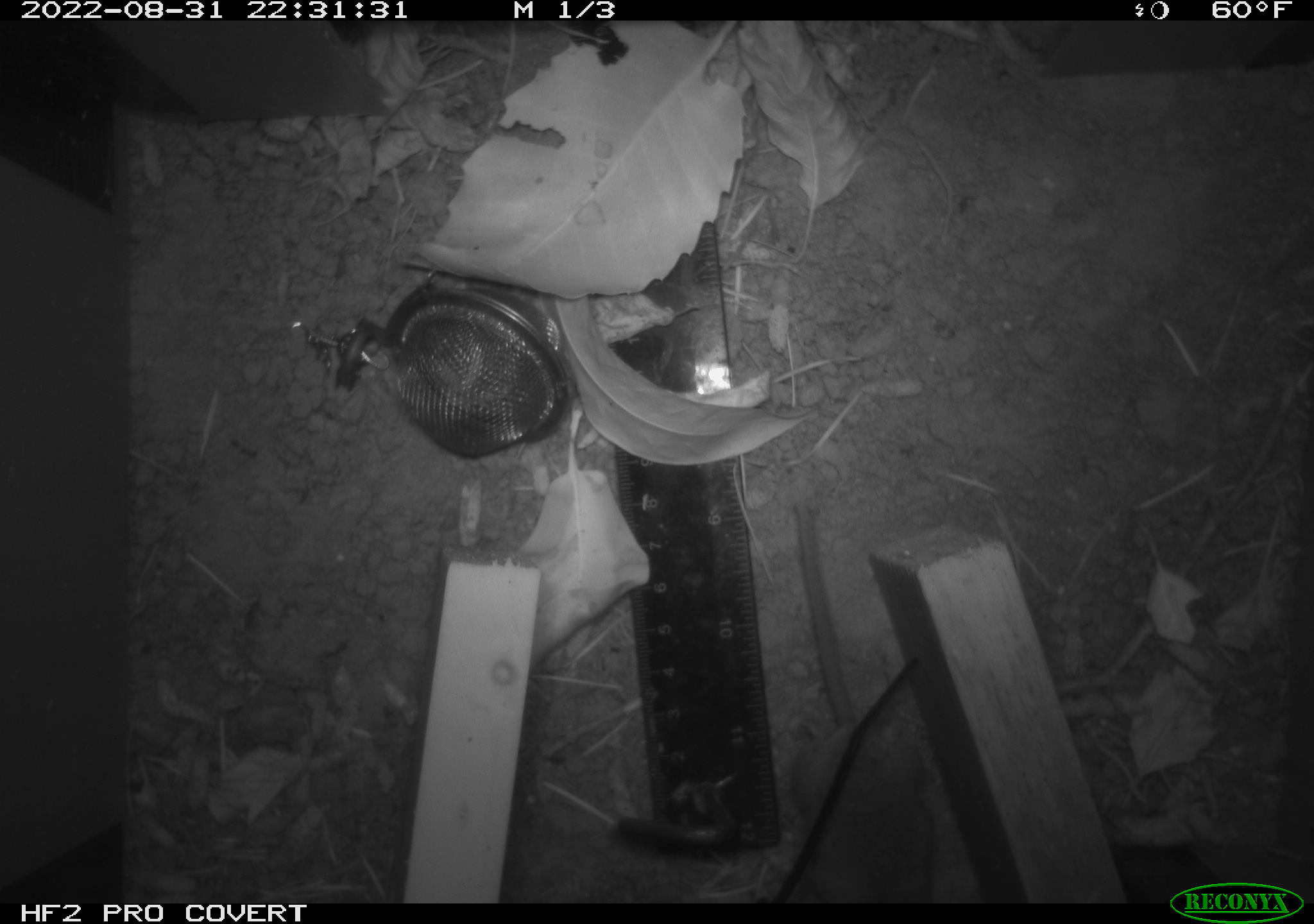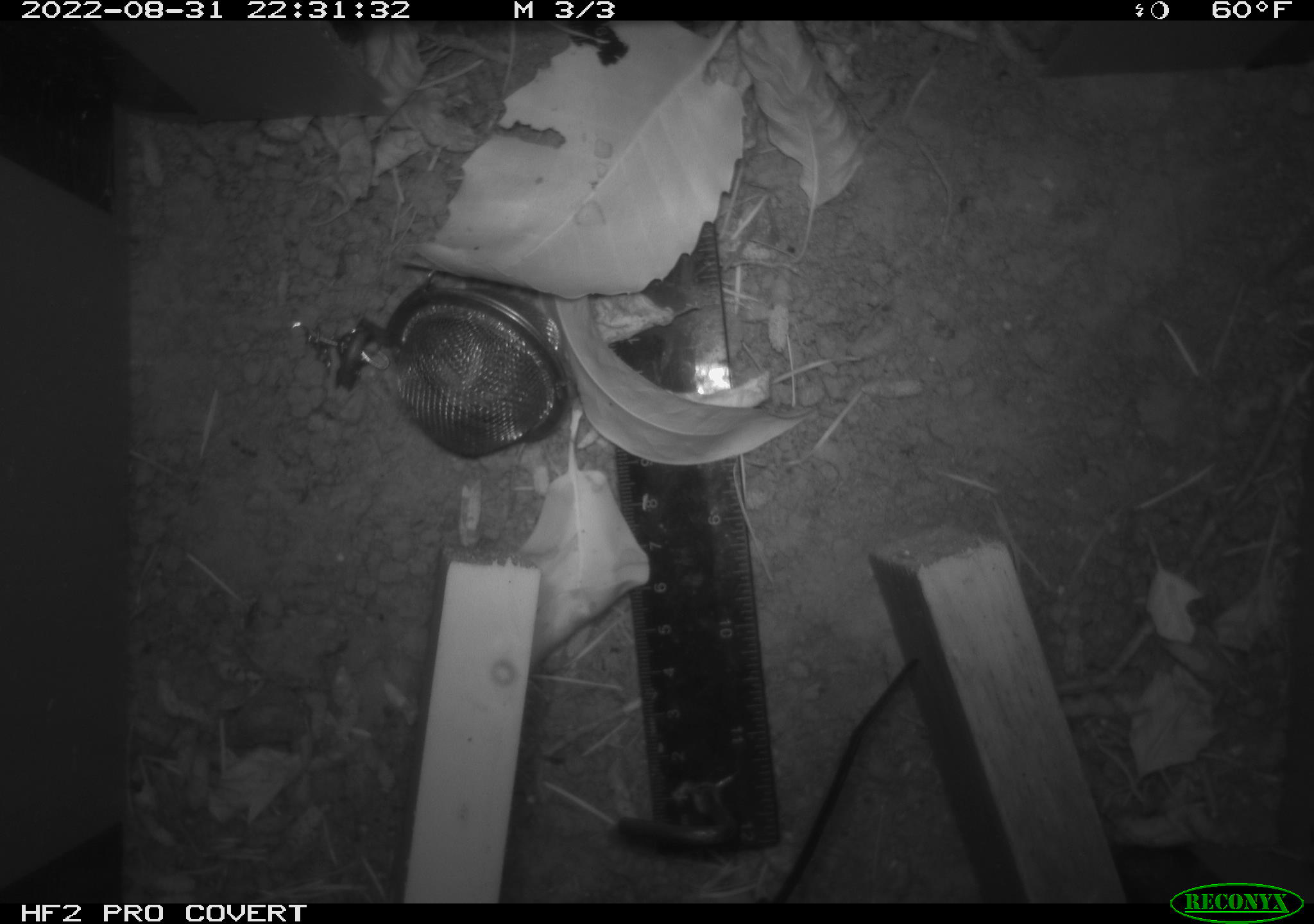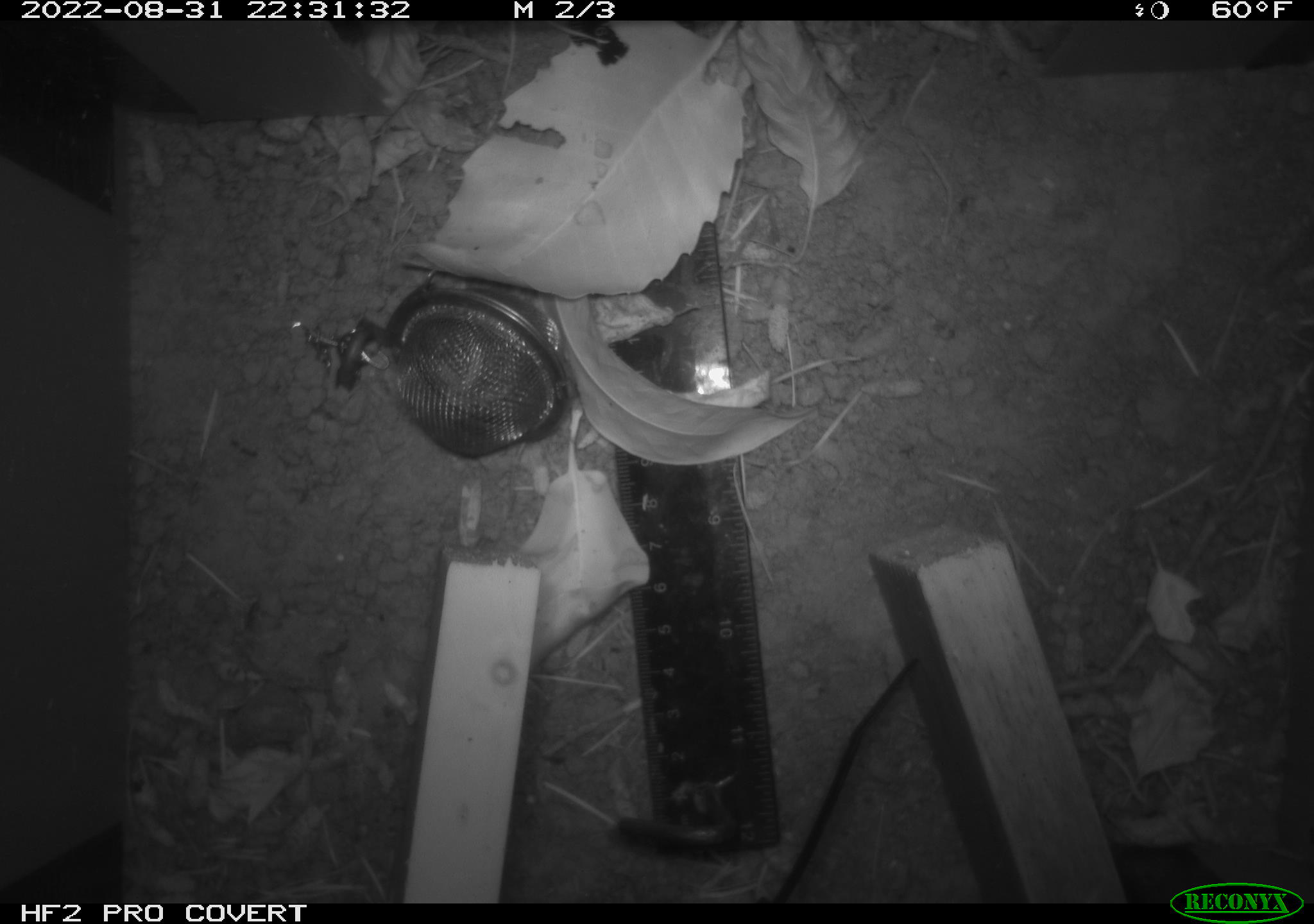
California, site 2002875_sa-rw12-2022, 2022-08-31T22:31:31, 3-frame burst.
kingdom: Animalia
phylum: Chordata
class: Mammalia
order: Rodentia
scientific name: Rodentia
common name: rodent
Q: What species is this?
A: Rodent (Rodentia).